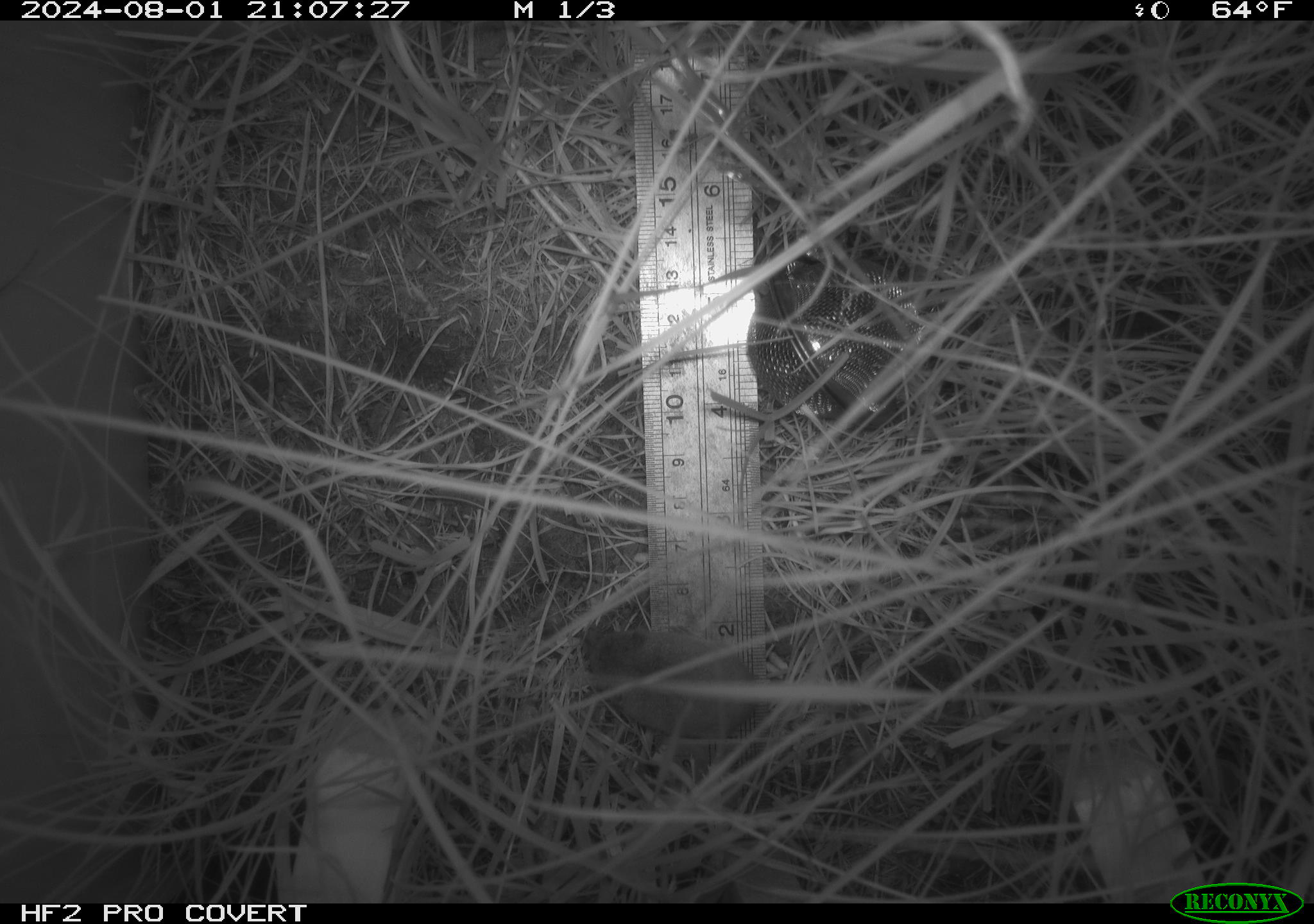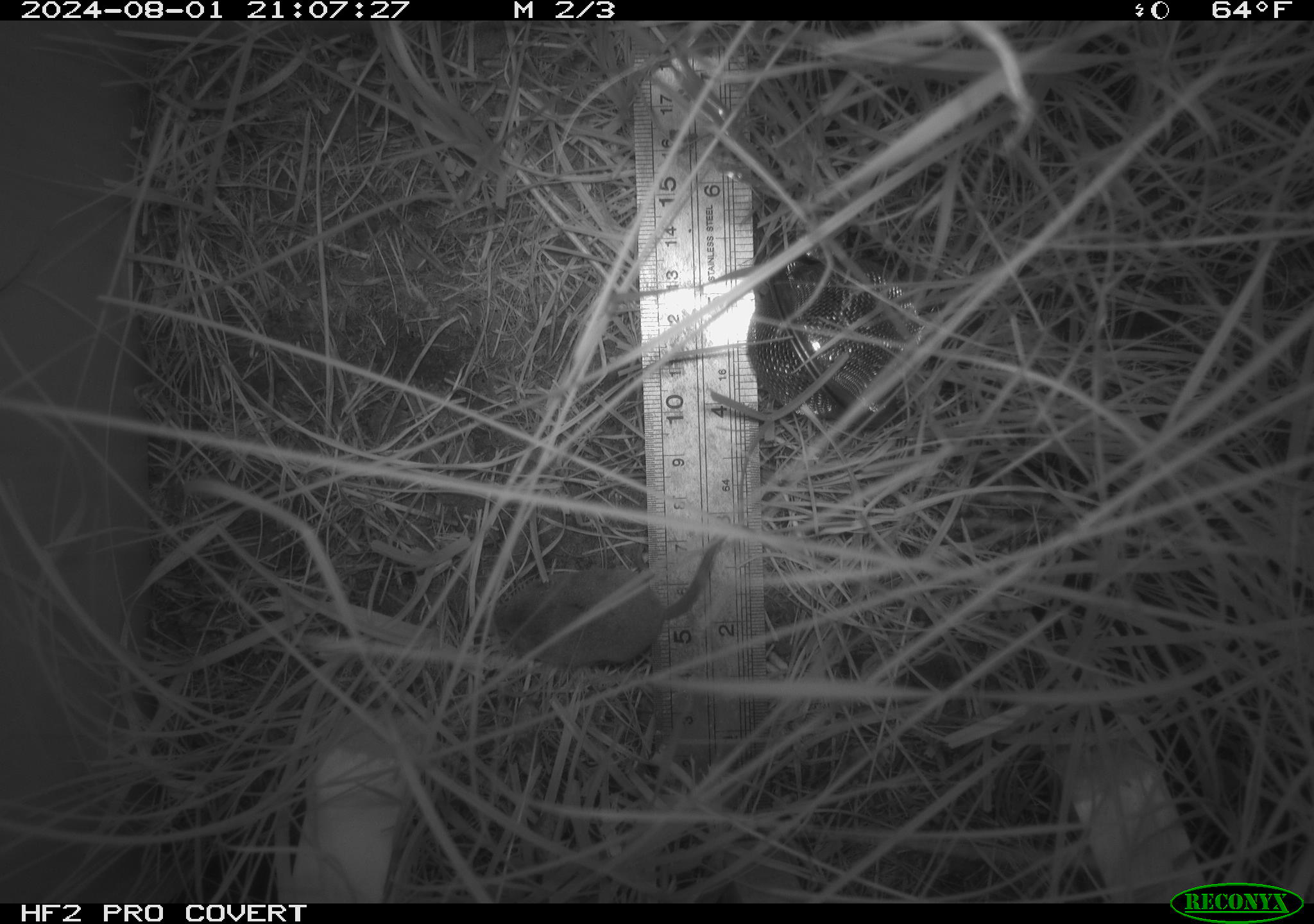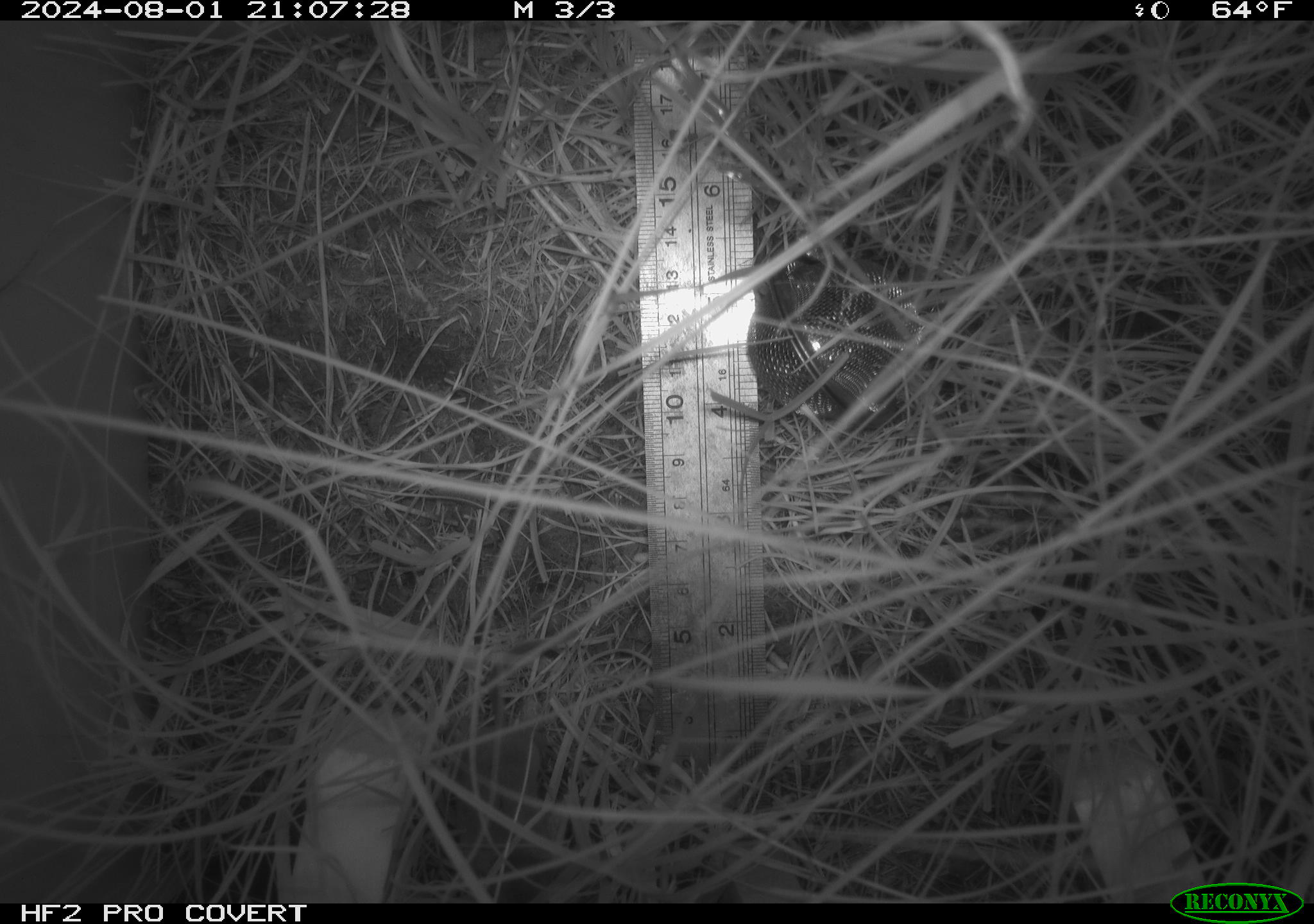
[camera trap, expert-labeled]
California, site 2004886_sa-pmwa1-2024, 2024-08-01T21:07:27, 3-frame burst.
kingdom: Animalia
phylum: Chordata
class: Mammalia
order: Eulipotyphla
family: Soricidae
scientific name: Soricidae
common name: shrews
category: soricidae family